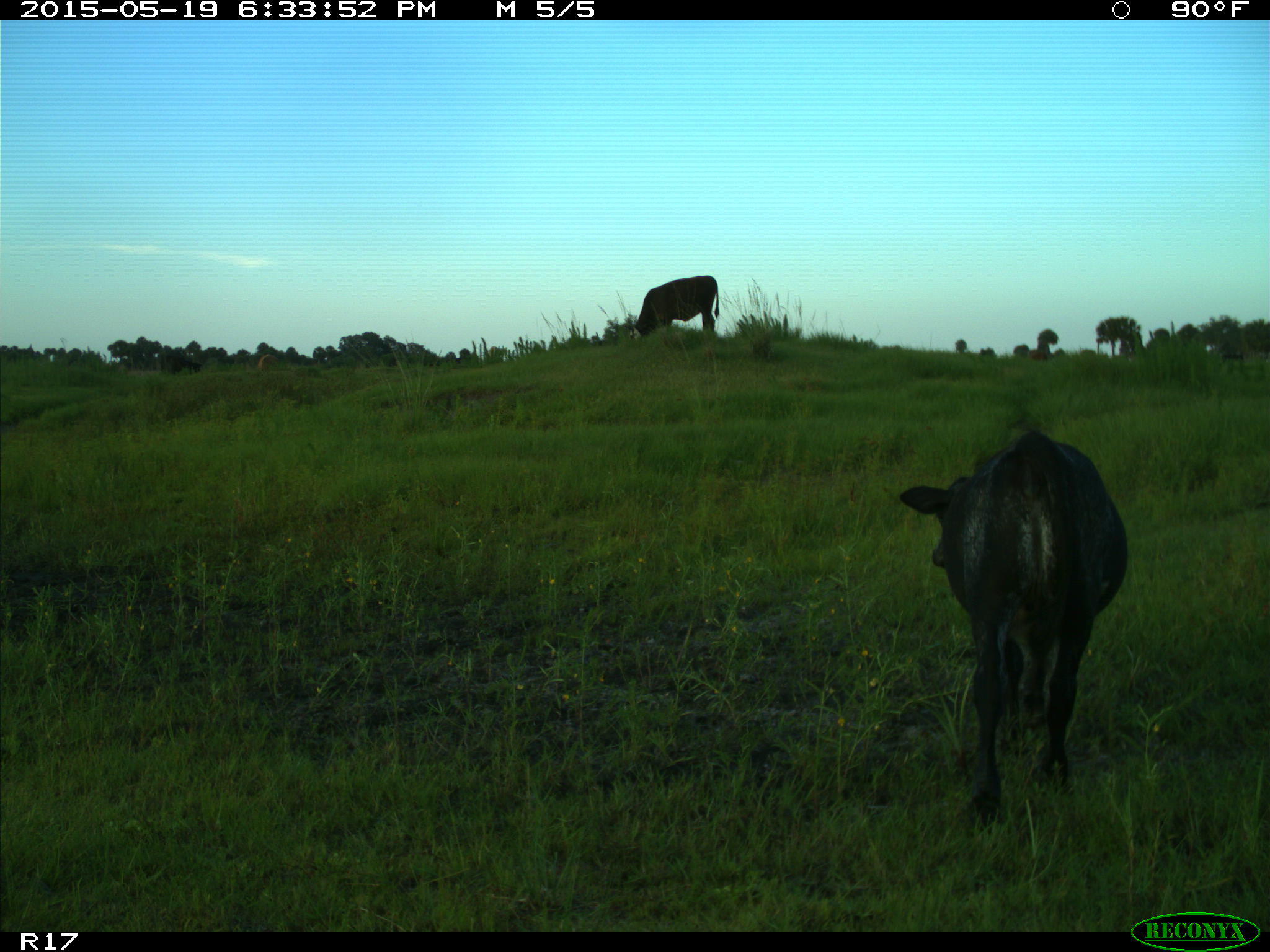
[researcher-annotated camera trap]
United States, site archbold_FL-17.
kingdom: Animalia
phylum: Chordata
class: Mammalia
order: Artiodactyla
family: Bovidae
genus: Bos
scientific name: Bos taurus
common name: domestic cow